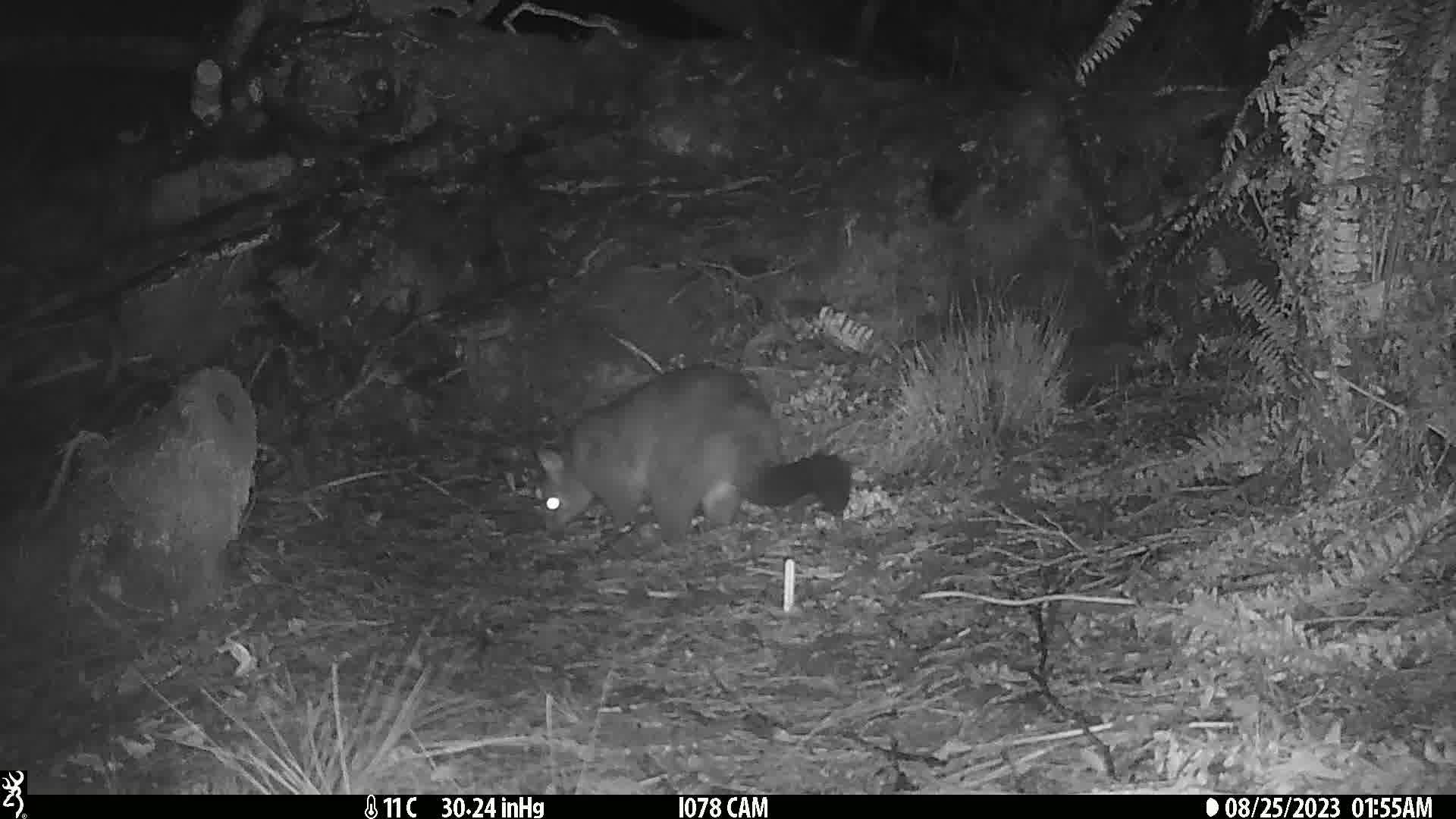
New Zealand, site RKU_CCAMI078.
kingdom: Animalia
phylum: Chordata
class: Mammalia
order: Diprotodontia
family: Phalangeridae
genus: Trichosurus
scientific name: Trichosurus vulpecula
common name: common brushtail possum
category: possum